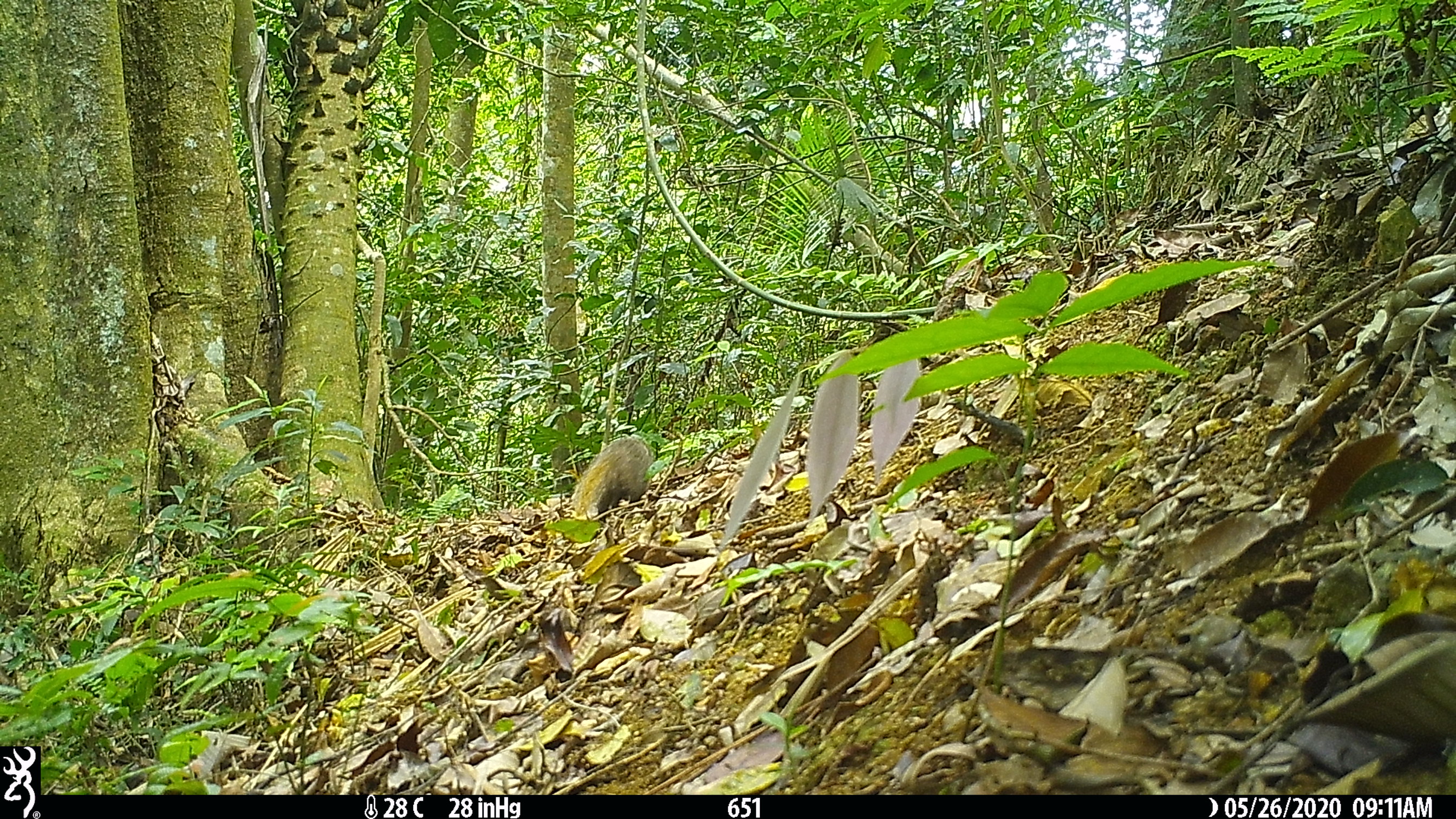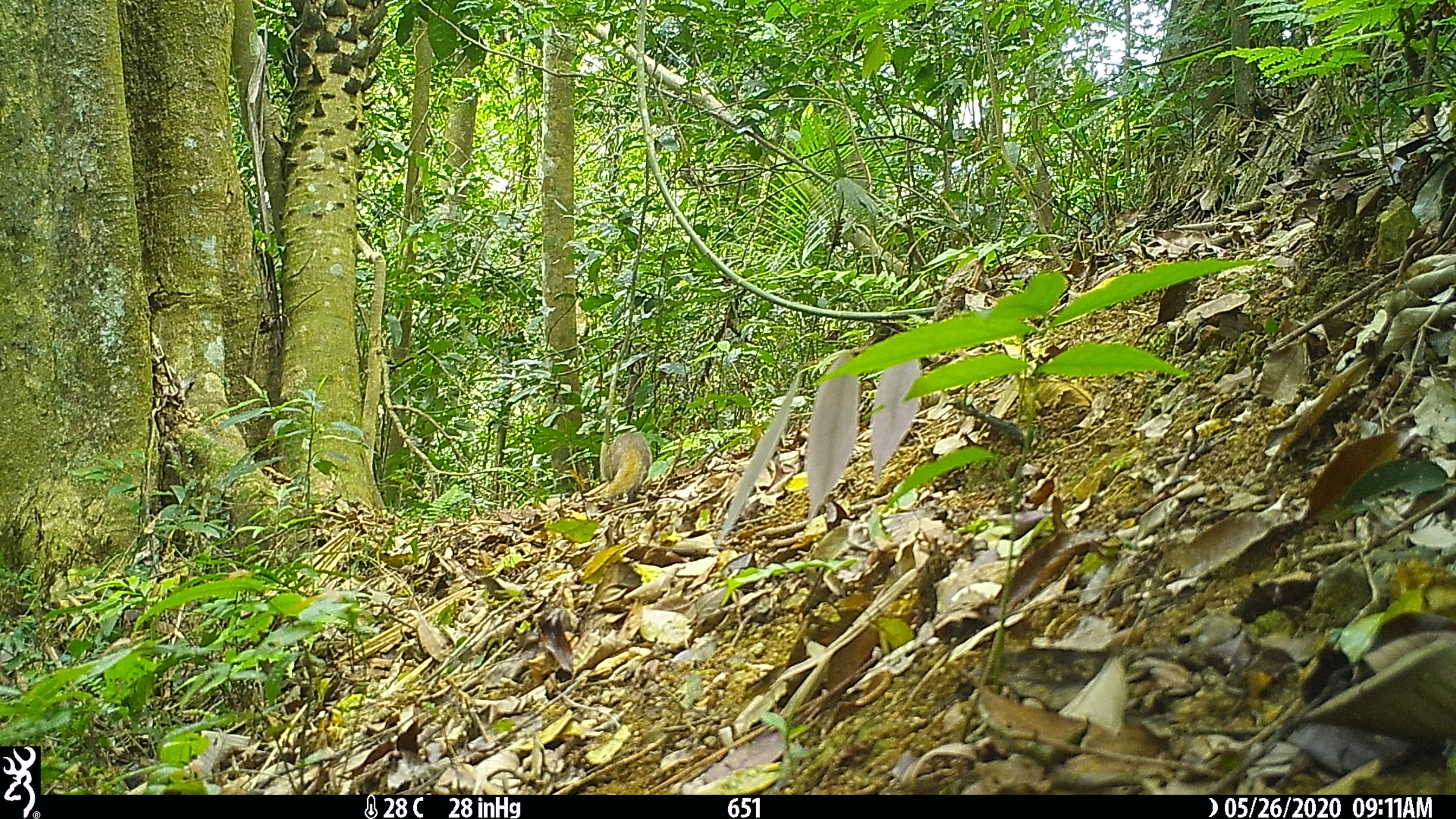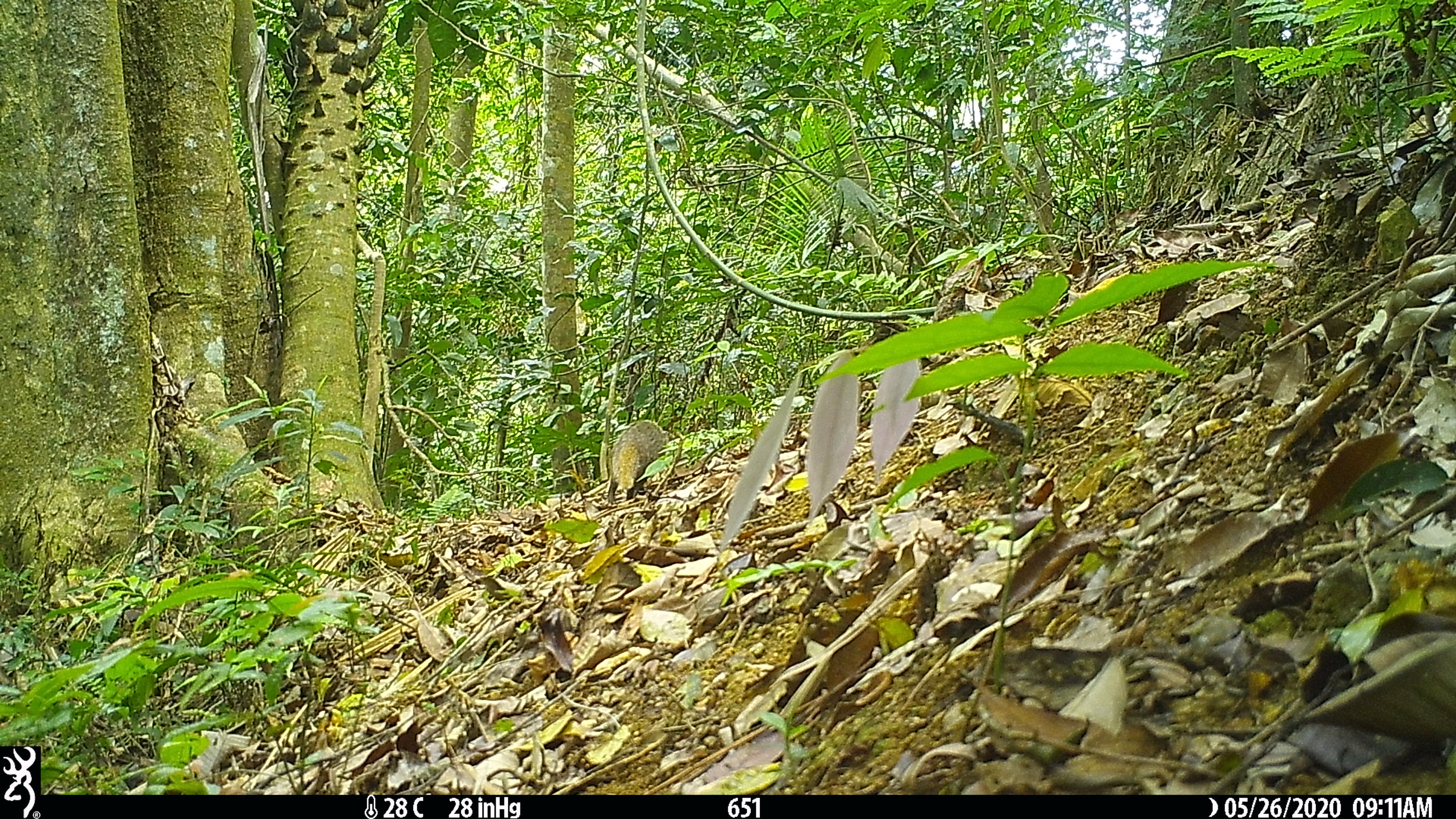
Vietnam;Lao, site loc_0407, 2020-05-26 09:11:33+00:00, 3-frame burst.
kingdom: Animalia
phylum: Chordata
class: Mammalia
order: Carnivora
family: Herpestidae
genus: Urva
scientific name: Urva urva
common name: crab-eating mongoose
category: crab eating mongoose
Crab eating mongoose (crab-eating mongoose) (Urva urva). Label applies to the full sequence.